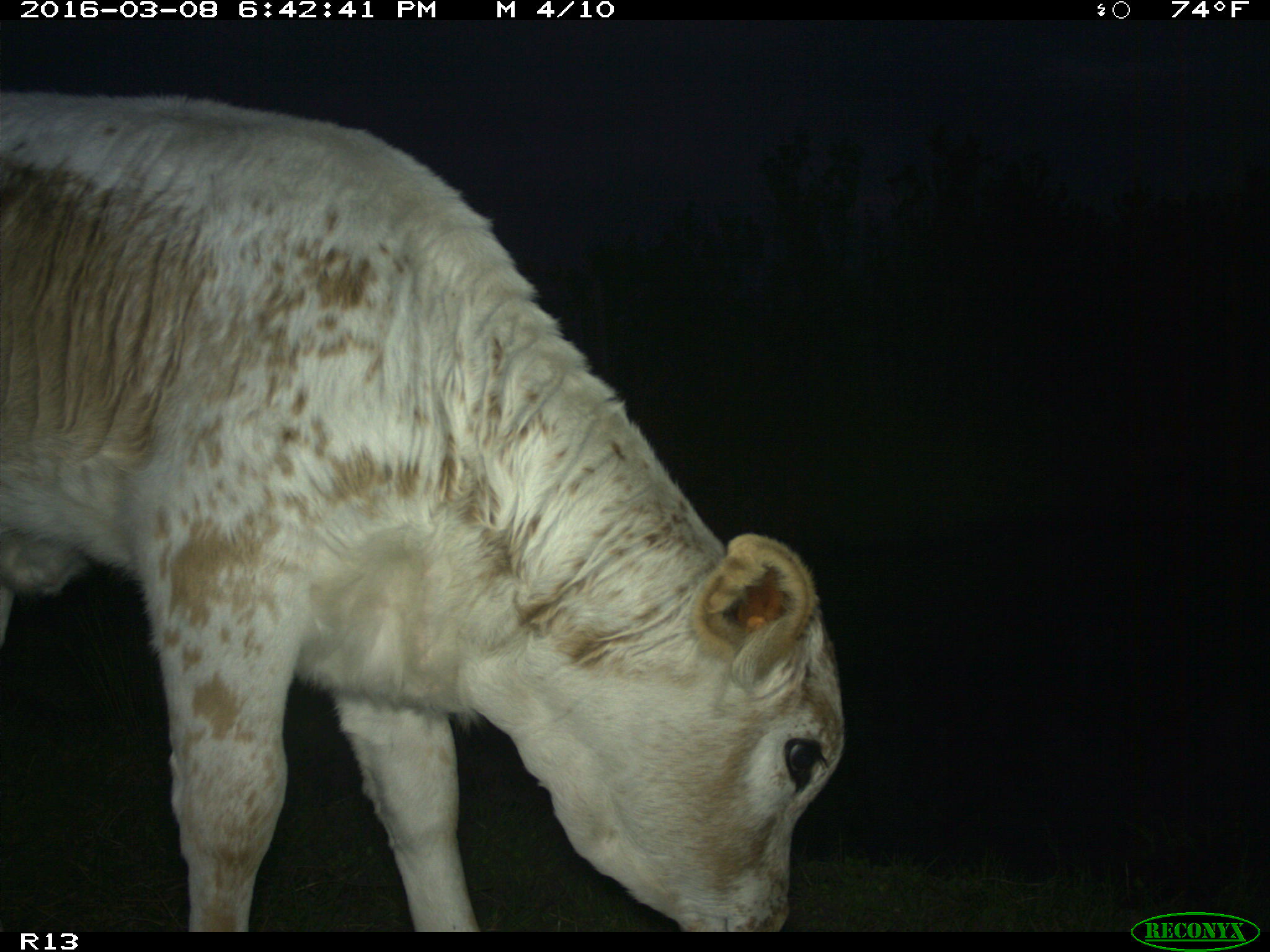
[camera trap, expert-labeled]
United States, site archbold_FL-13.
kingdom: Animalia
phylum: Chordata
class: Mammalia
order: Artiodactyla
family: Bovidae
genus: Bos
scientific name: Bos taurus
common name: domestic cow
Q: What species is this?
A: Bos taurus (domestic cow).